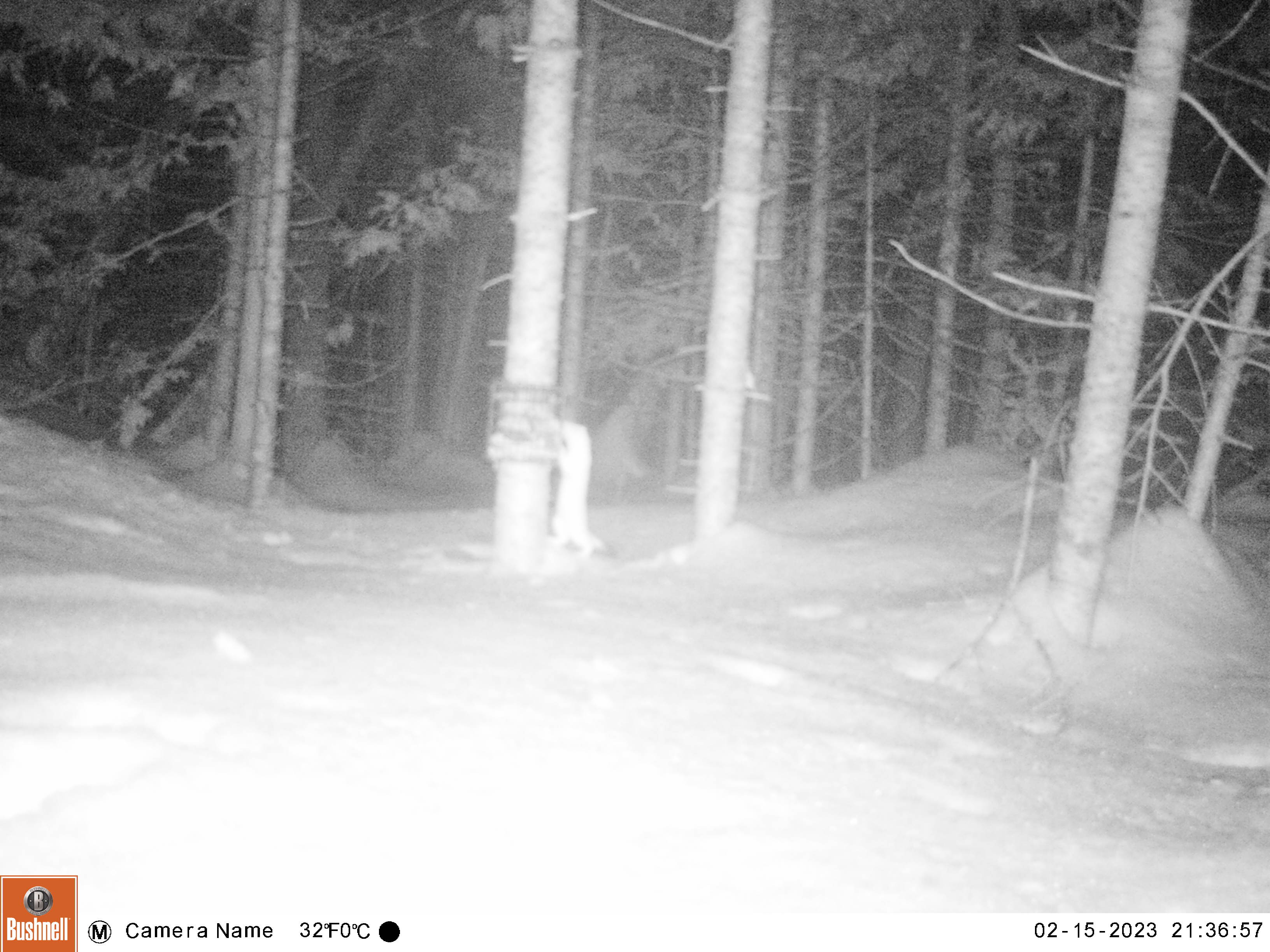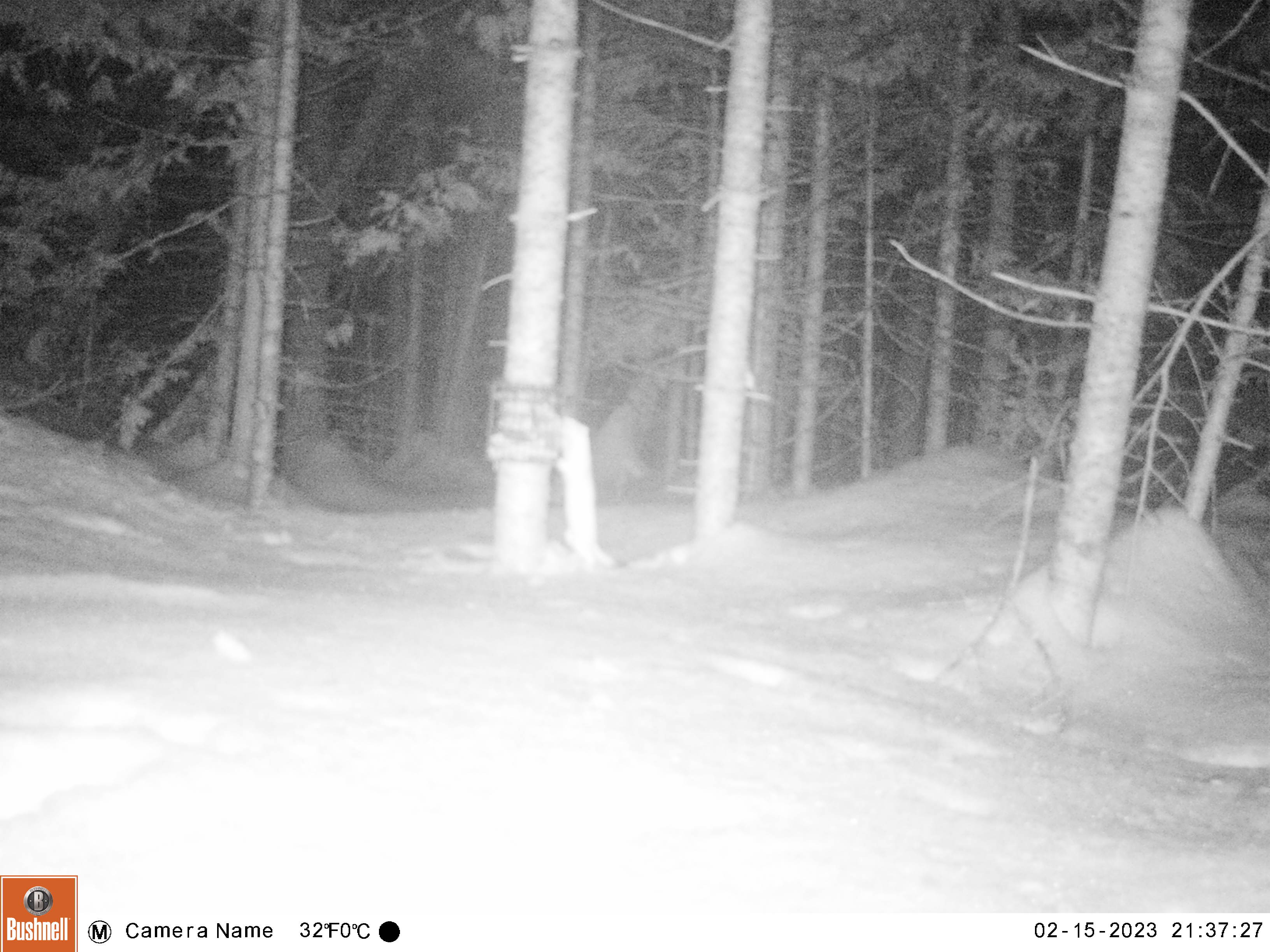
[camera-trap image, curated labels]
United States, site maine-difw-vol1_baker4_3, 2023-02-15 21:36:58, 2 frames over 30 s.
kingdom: Animalia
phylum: Chordata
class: Mammalia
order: Carnivora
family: Mustelidae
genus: Mustela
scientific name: Mustela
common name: weasel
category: weasel sp.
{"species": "weasel sp. (weasel) (Mustela)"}